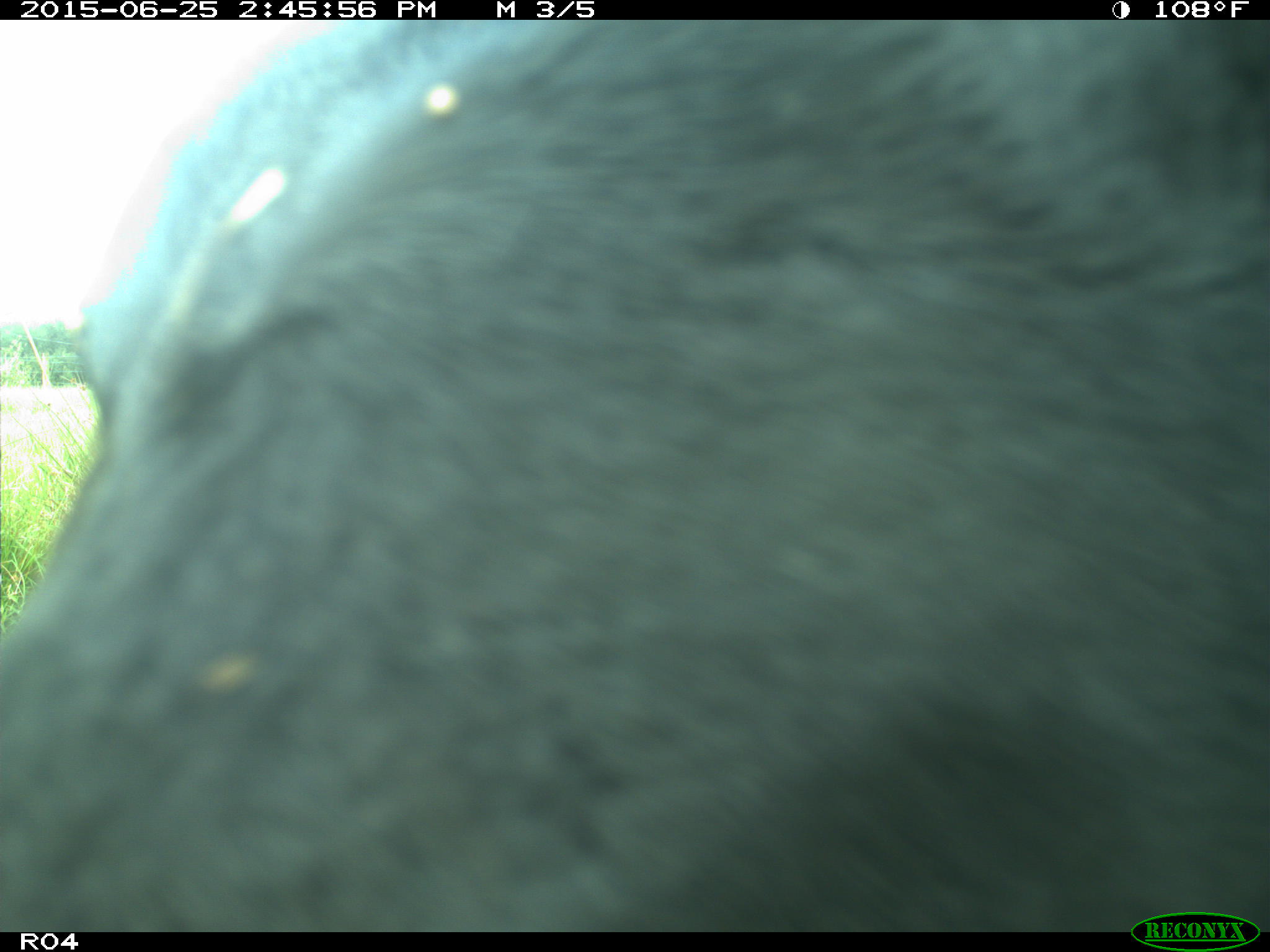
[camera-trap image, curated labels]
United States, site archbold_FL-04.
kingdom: Animalia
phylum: Chordata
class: Mammalia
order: Artiodactyla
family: Bovidae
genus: Bos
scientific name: Bos taurus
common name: domestic cow